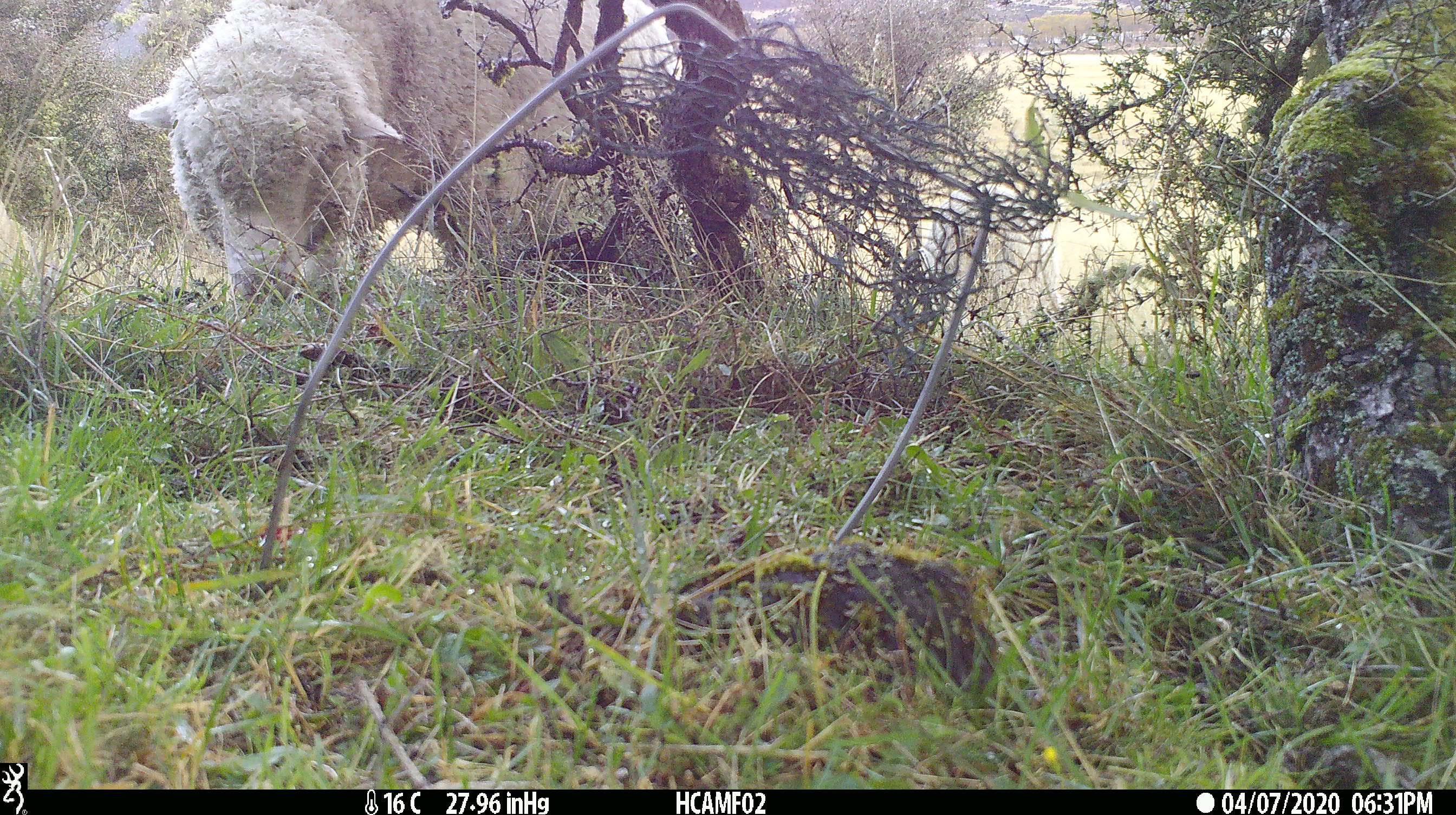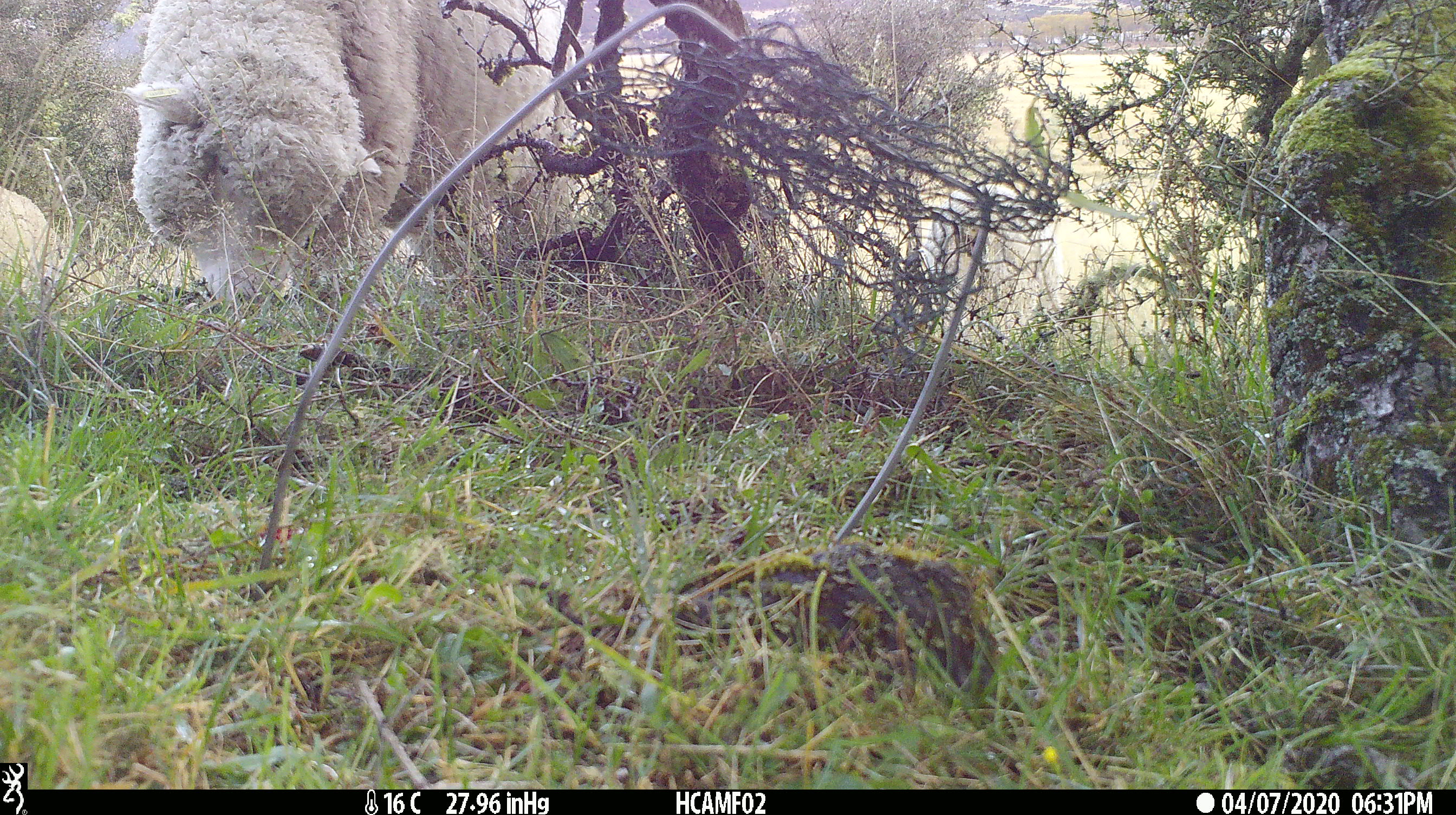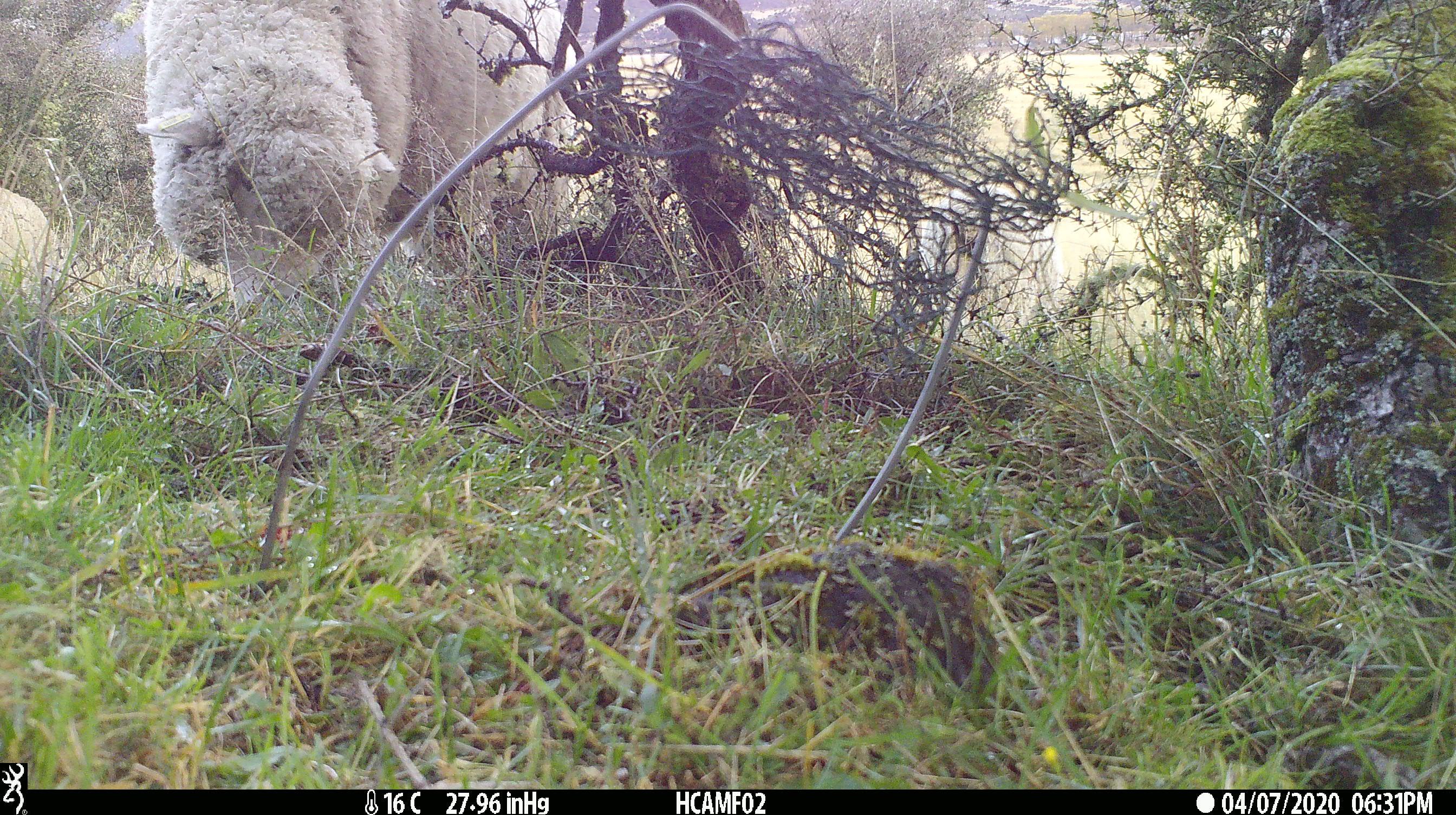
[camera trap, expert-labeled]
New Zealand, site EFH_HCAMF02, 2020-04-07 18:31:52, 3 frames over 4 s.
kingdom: Animalia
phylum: Chordata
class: Mammalia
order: Artiodactyla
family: Bovidae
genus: Ovis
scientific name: Ovis aries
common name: domestic sheep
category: sheep